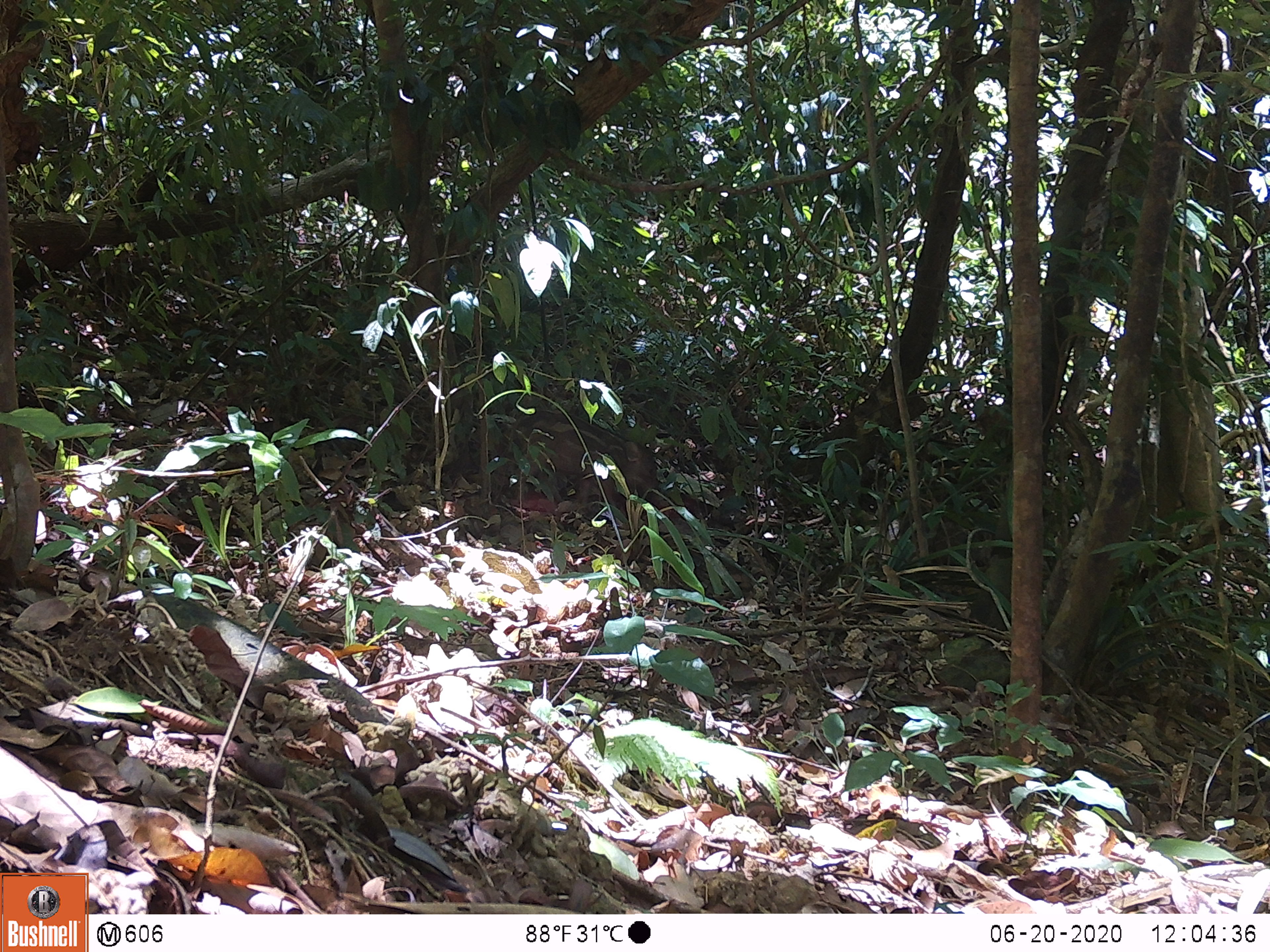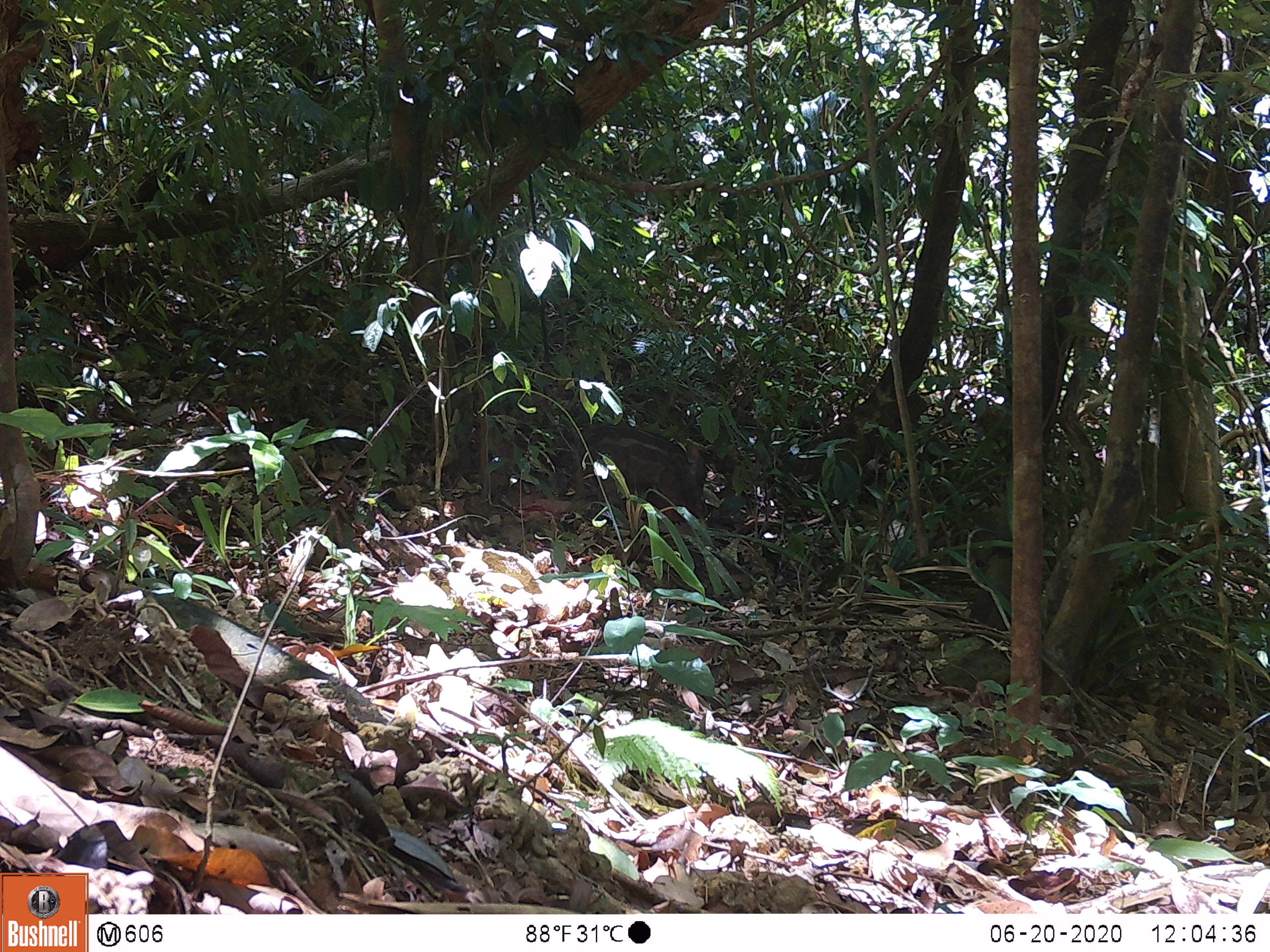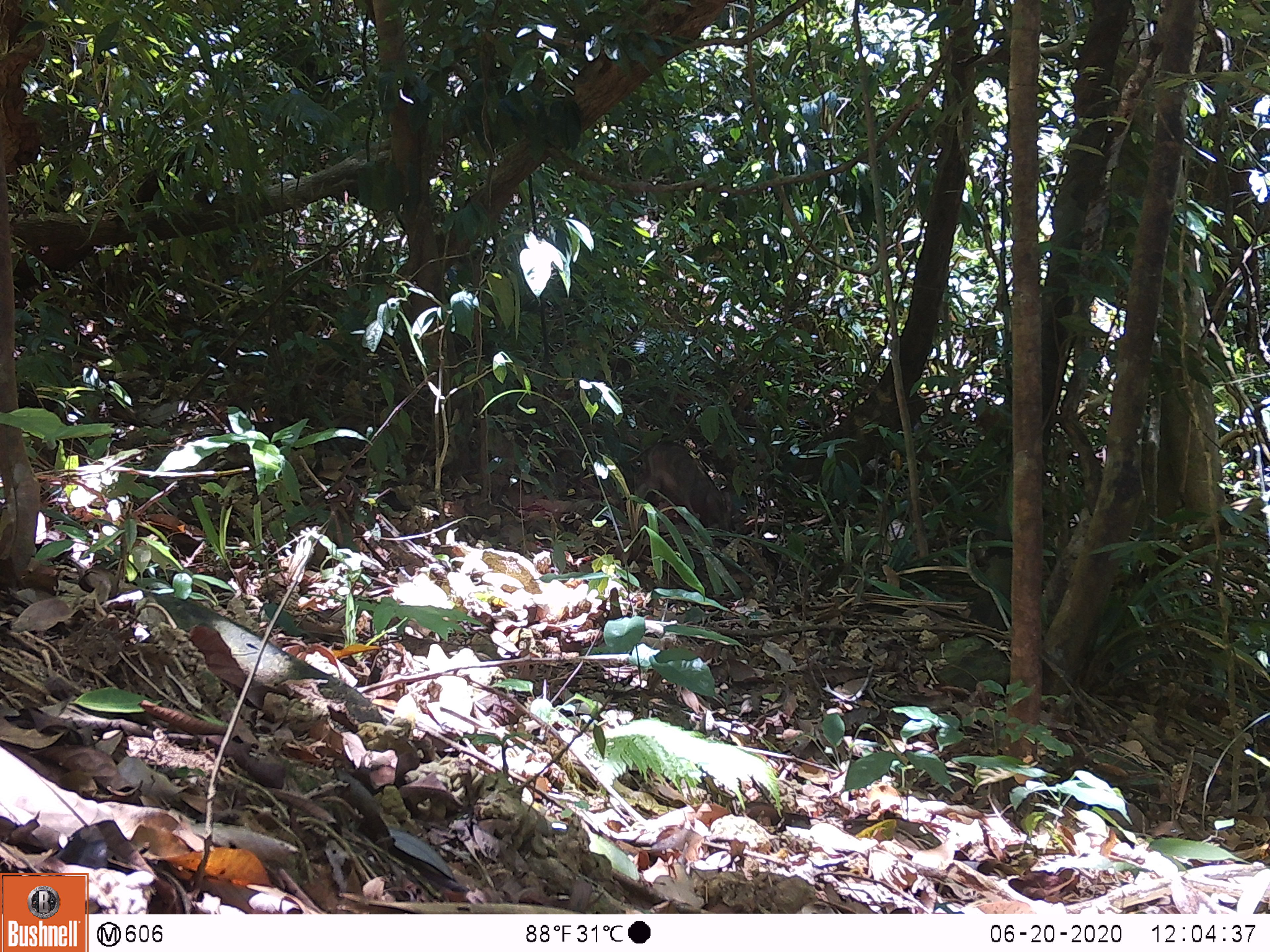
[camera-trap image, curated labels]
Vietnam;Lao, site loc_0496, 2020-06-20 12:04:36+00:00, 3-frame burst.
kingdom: Animalia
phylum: Chordata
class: Mammalia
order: Artiodactyla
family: Suidae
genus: Sus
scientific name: Sus scrofa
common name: eurasian wild pig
Eurasian wild pig (Sus scrofa). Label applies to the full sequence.